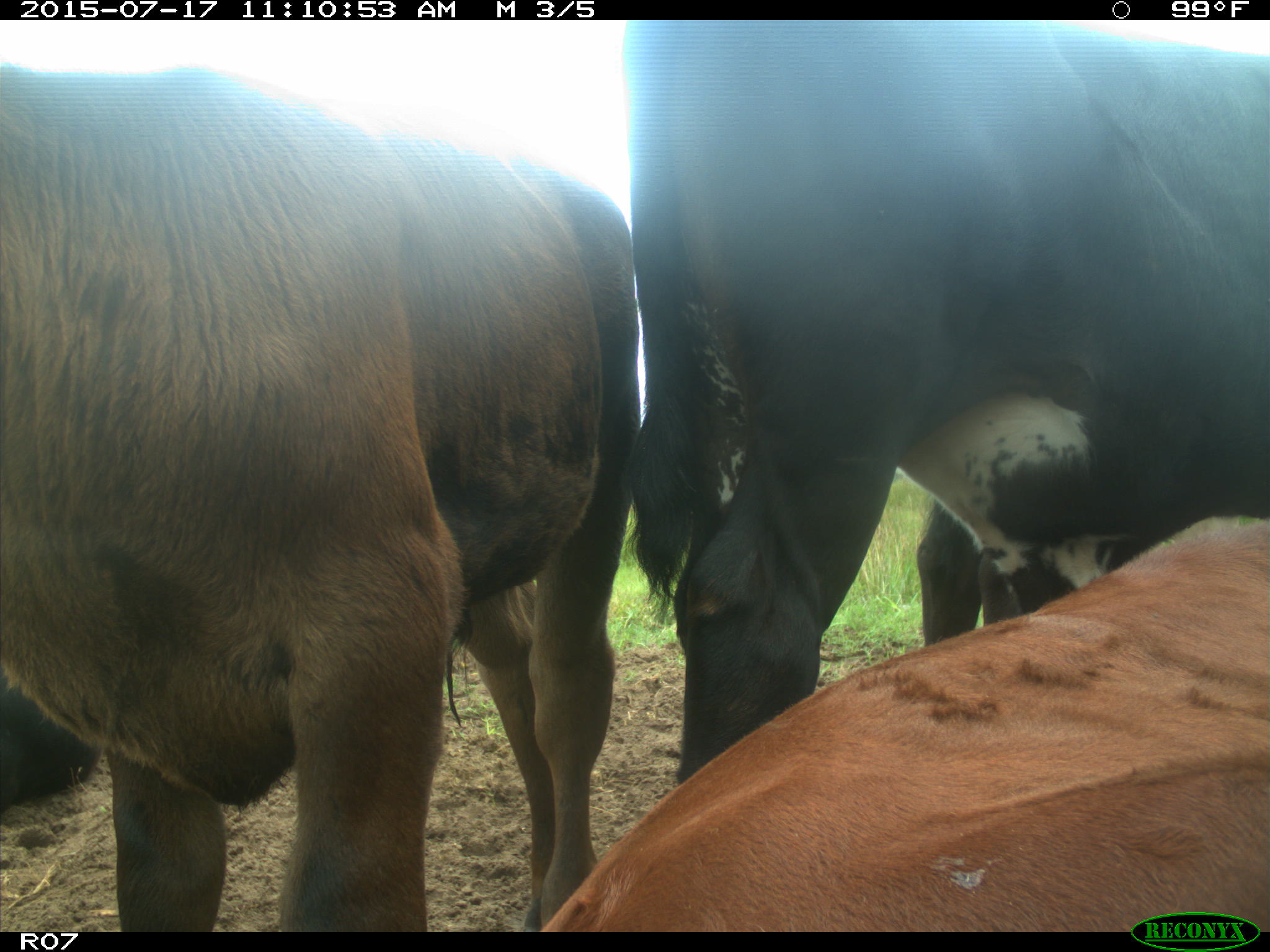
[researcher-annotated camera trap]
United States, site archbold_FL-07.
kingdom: Animalia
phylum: Chordata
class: Mammalia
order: Artiodactyla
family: Bovidae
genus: Bos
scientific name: Bos taurus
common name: domestic cow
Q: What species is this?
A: Bos taurus (domestic cow).